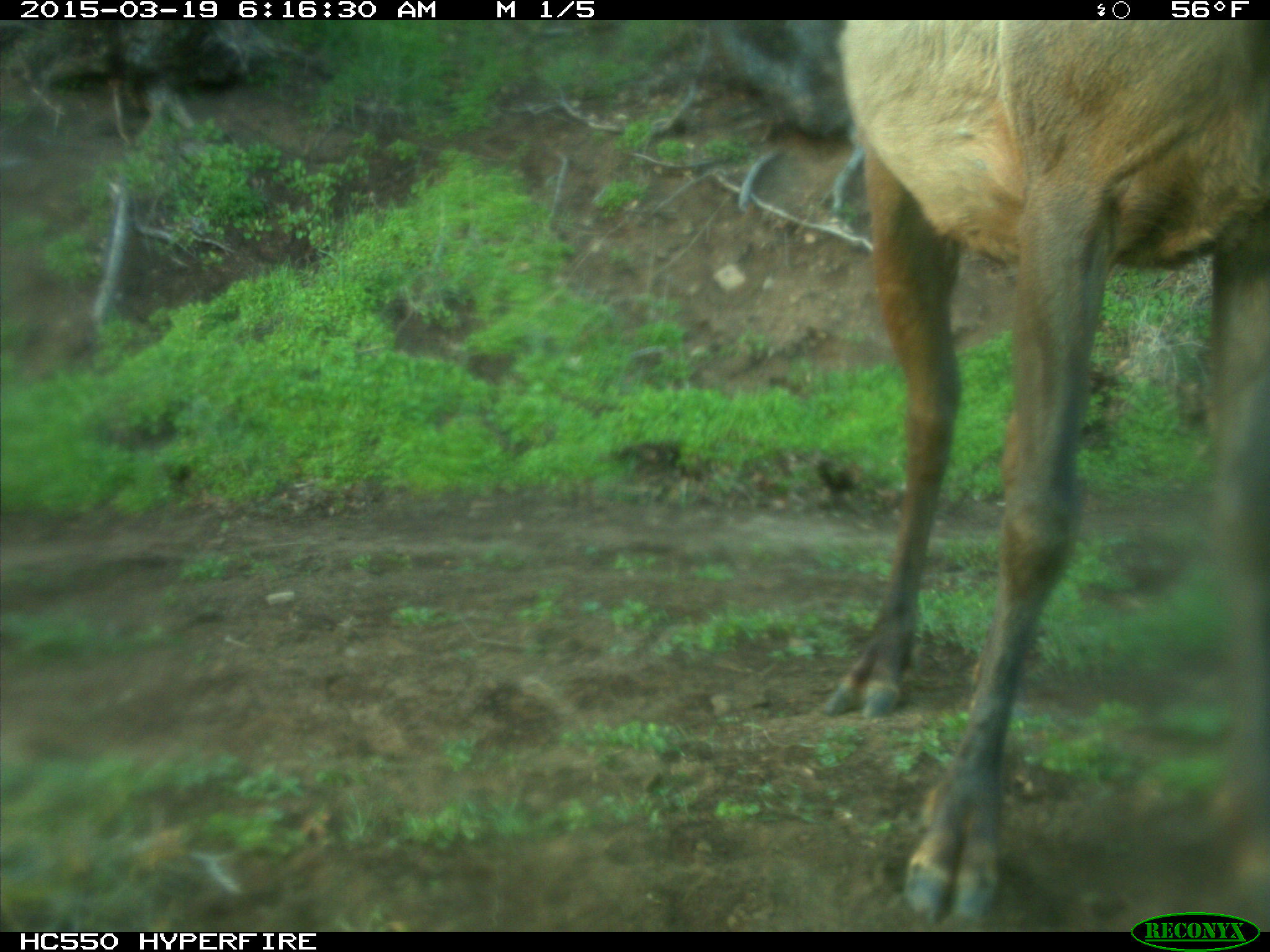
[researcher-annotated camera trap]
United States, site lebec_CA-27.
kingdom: Animalia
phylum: Chordata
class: Mammalia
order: Artiodactyla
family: Cervidae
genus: Cervus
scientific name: Cervus canadensis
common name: elk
Cervus canadensis (elk).